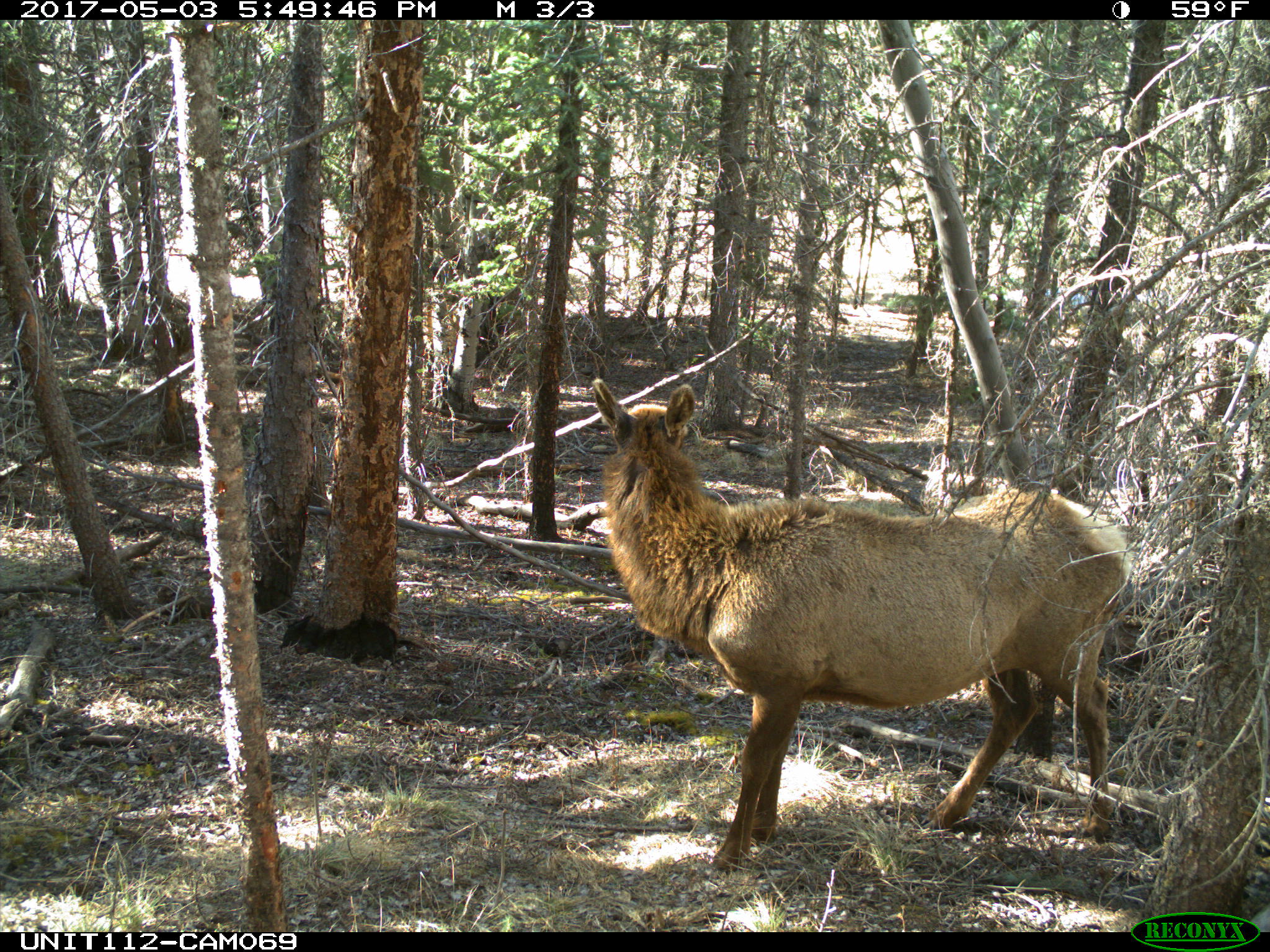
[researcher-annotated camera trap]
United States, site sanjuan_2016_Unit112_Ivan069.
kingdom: Animalia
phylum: Chordata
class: Mammalia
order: Artiodactyla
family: Cervidae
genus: Cervus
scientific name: Cervus elaphus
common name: red deer